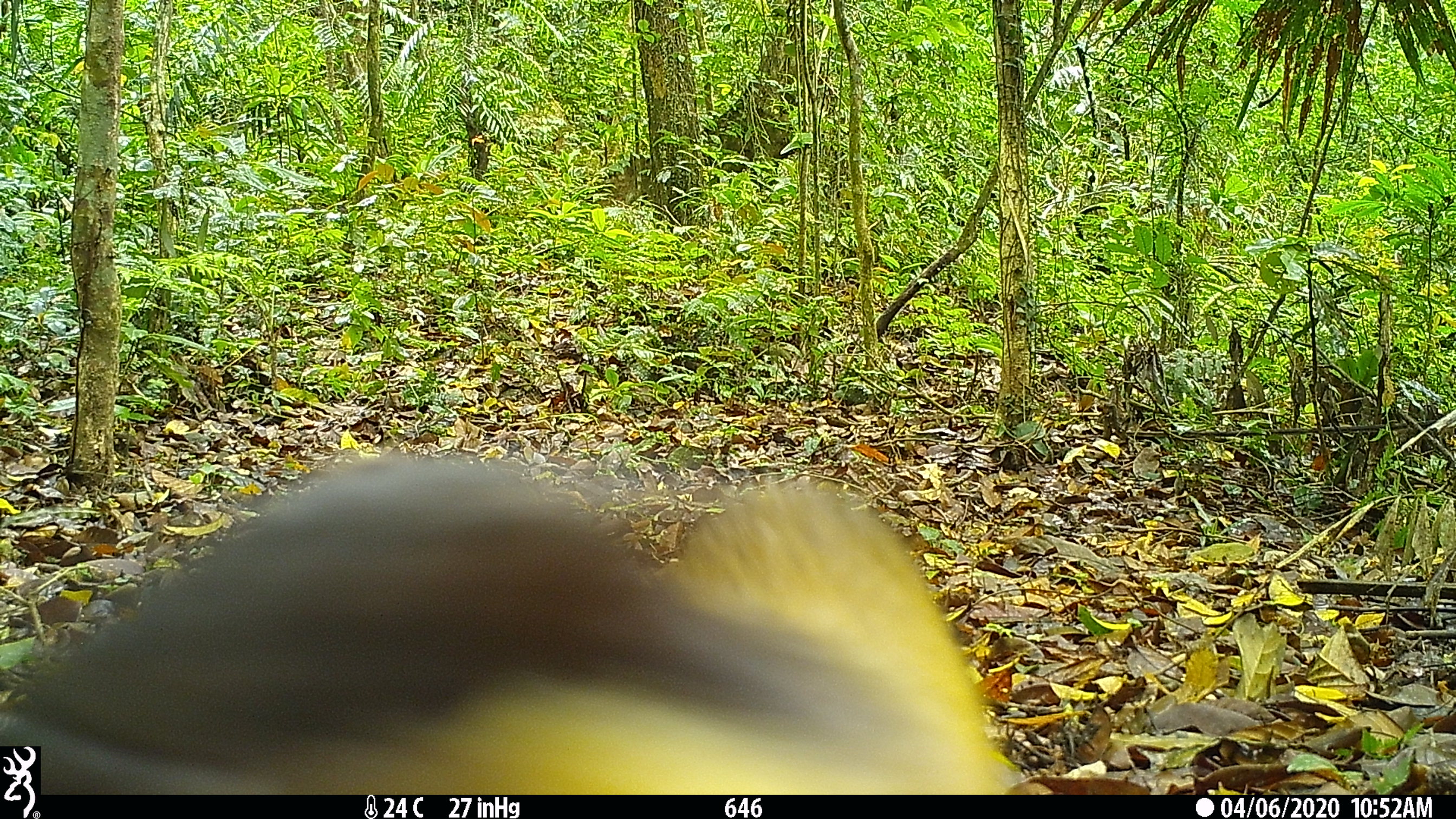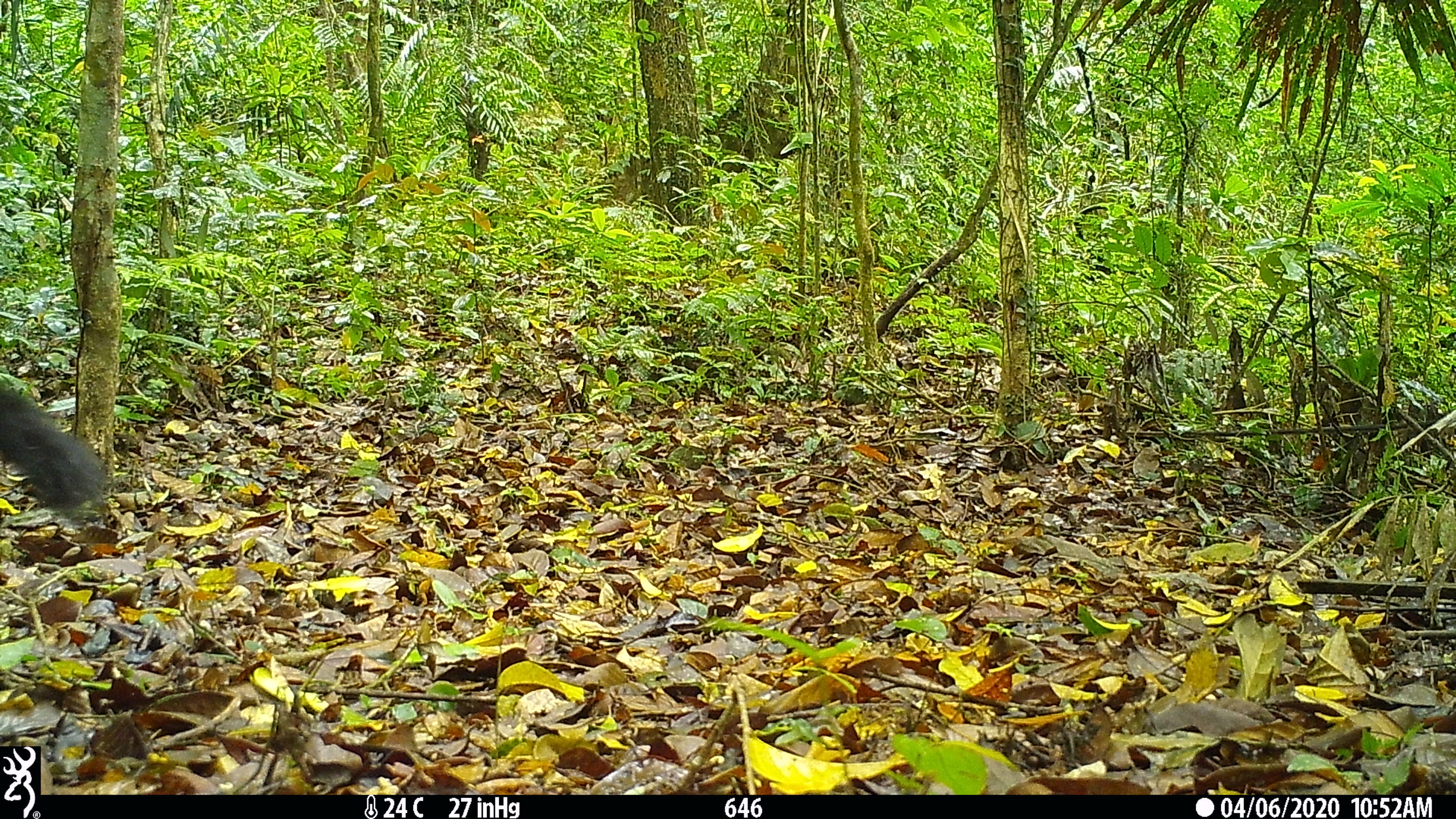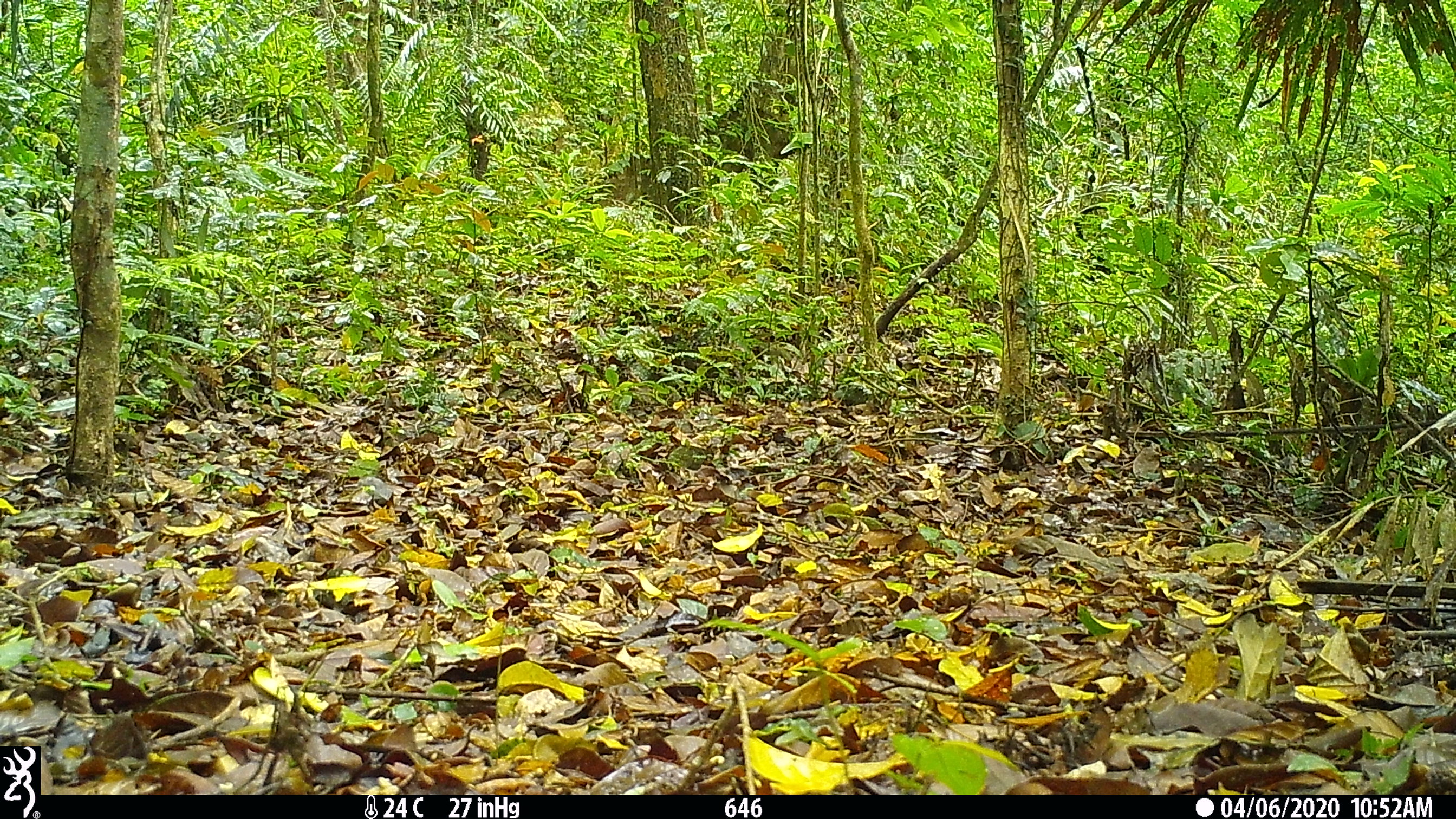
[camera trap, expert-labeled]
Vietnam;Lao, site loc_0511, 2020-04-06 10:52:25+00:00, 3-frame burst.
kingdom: Animalia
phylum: Chordata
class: Mammalia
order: Carnivora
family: Mustelidae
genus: Martes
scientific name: Martes flavigula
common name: yellow-throated marten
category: yellow throated marten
Yellow throated marten (yellow-throated marten) (Martes flavigula). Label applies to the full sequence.